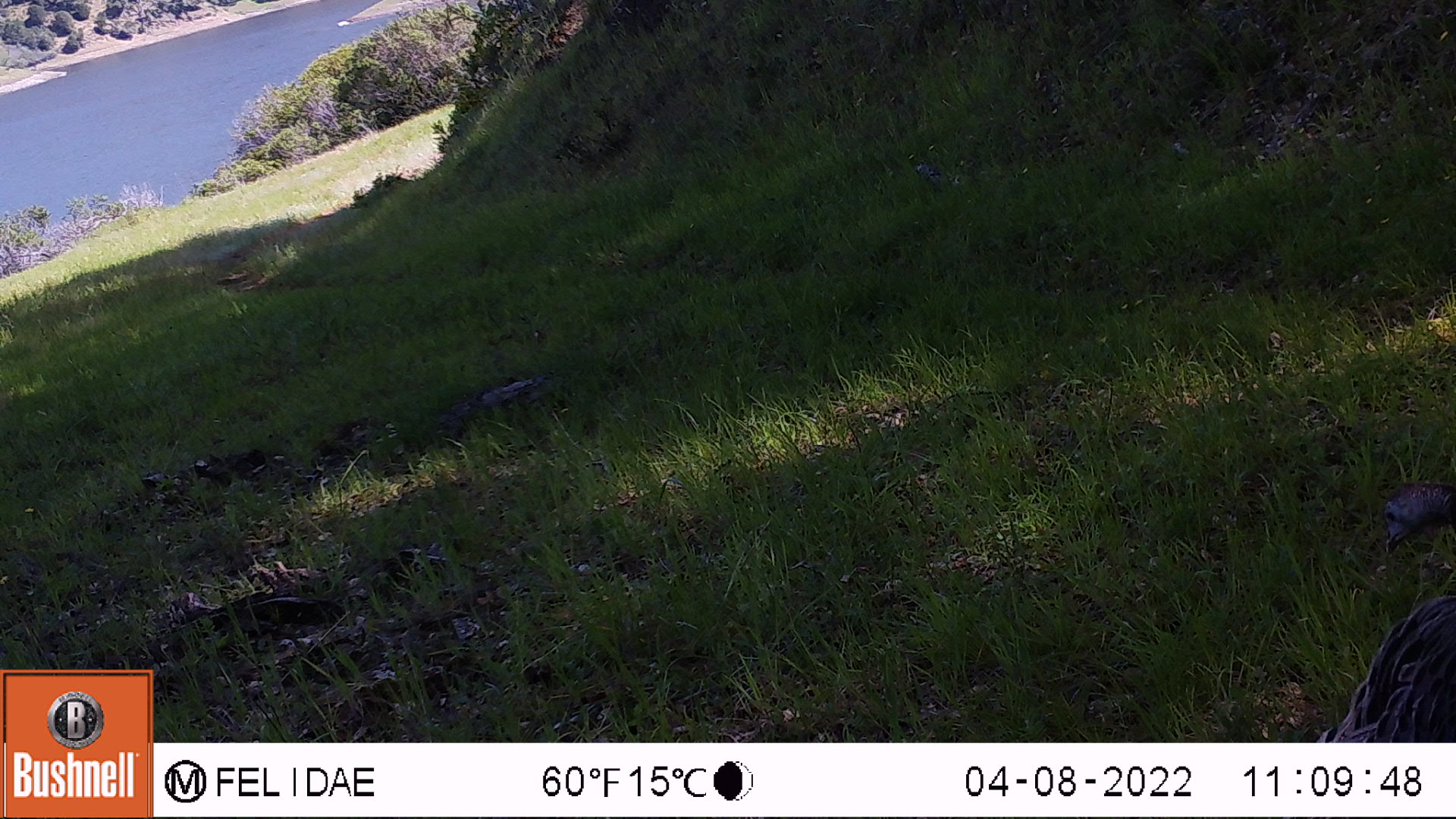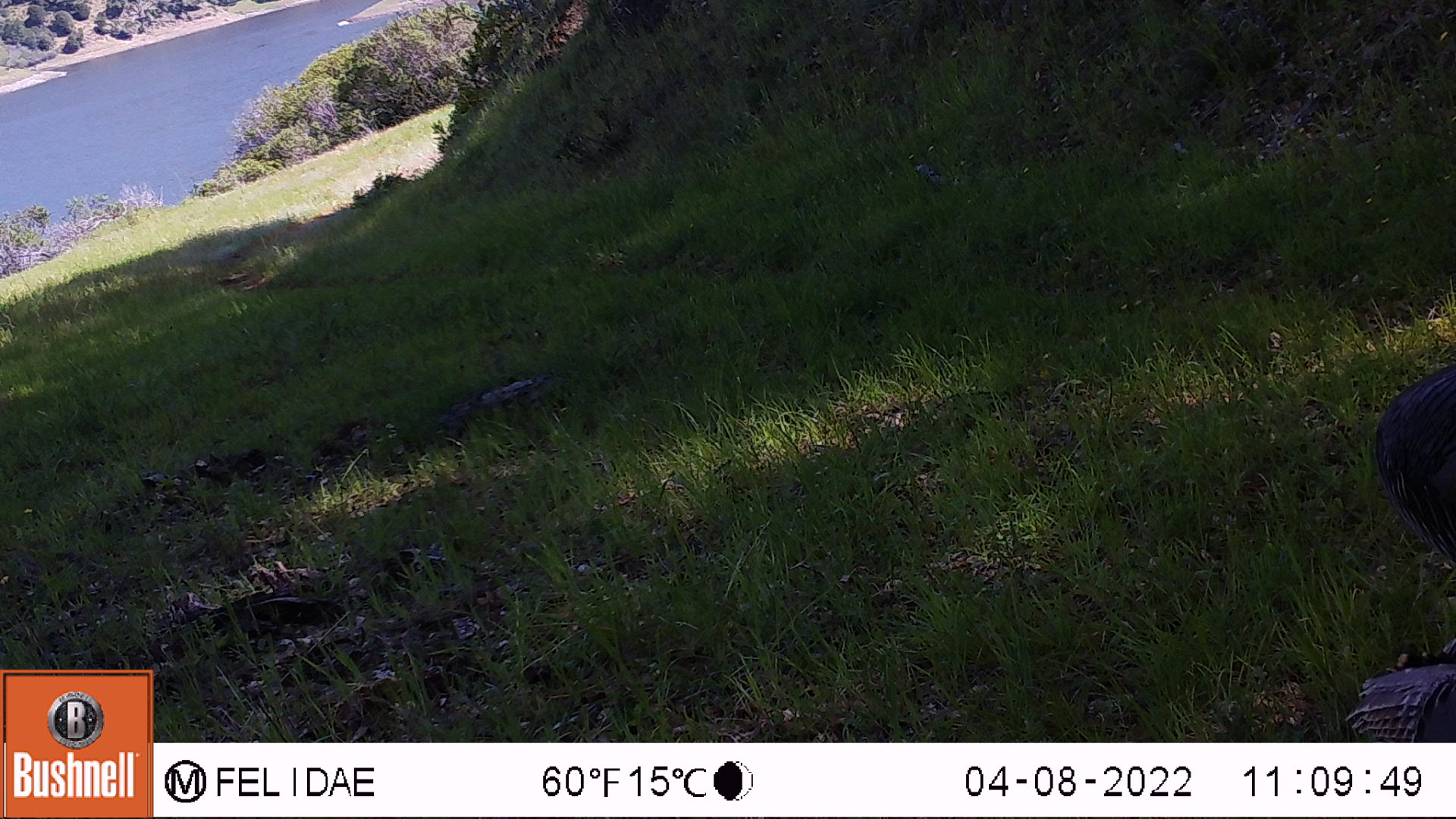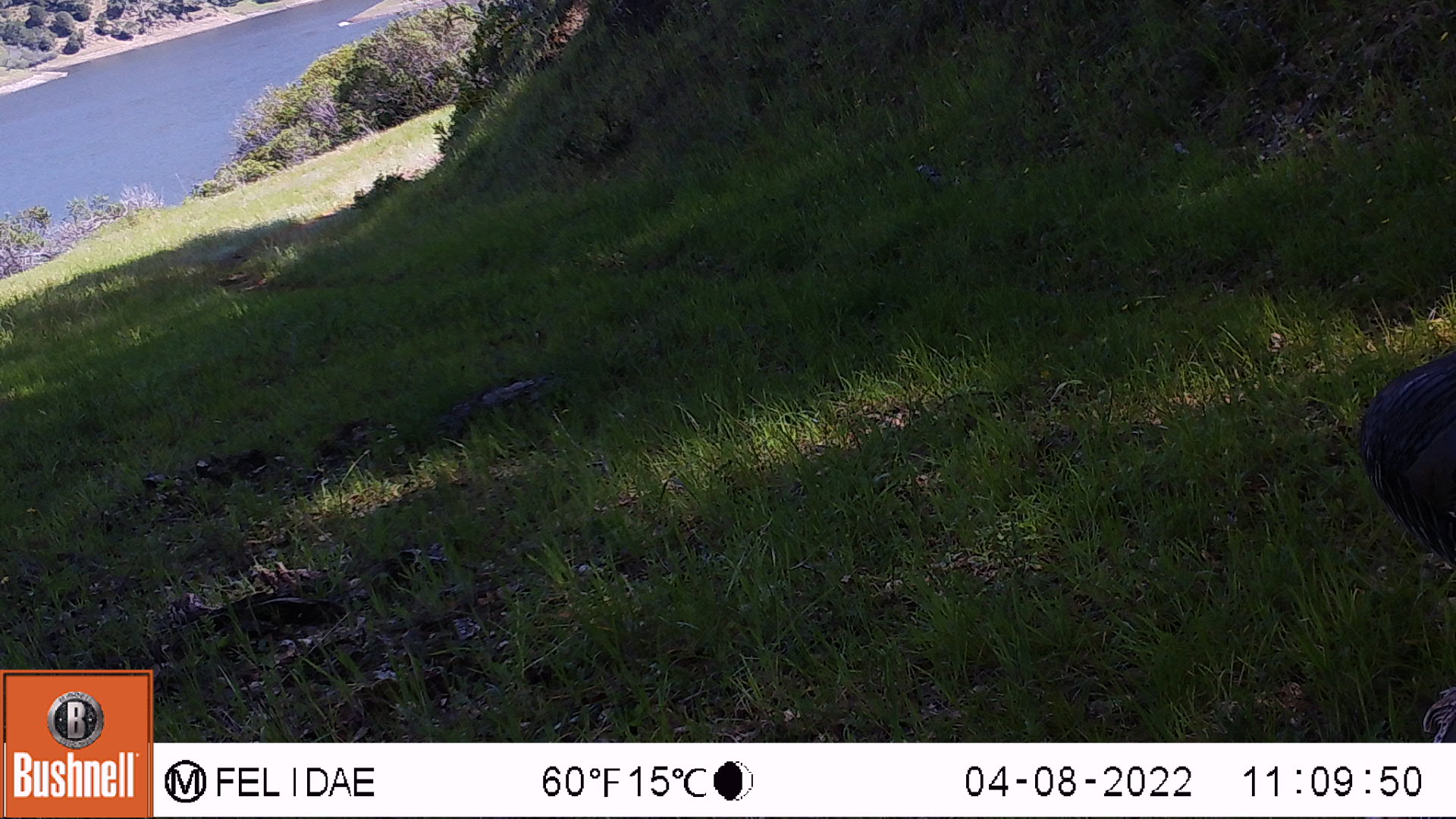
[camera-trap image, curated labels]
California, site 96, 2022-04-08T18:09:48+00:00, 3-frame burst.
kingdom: Animalia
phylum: Chordata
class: Aves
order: Galliformes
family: Phasianidae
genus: Meleagris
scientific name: Meleagris gallopavo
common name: turkey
Turkey (Meleagris gallopavo).